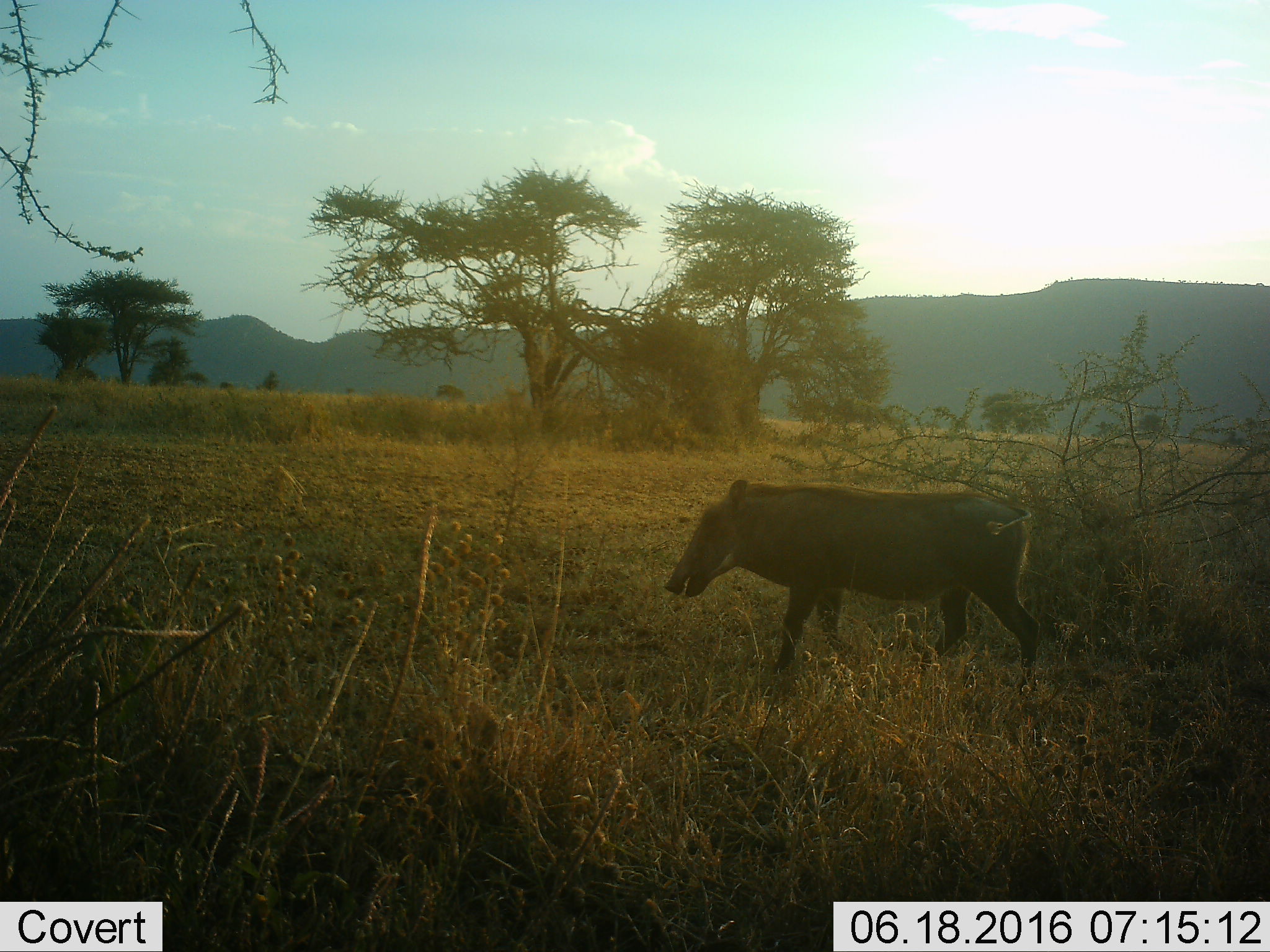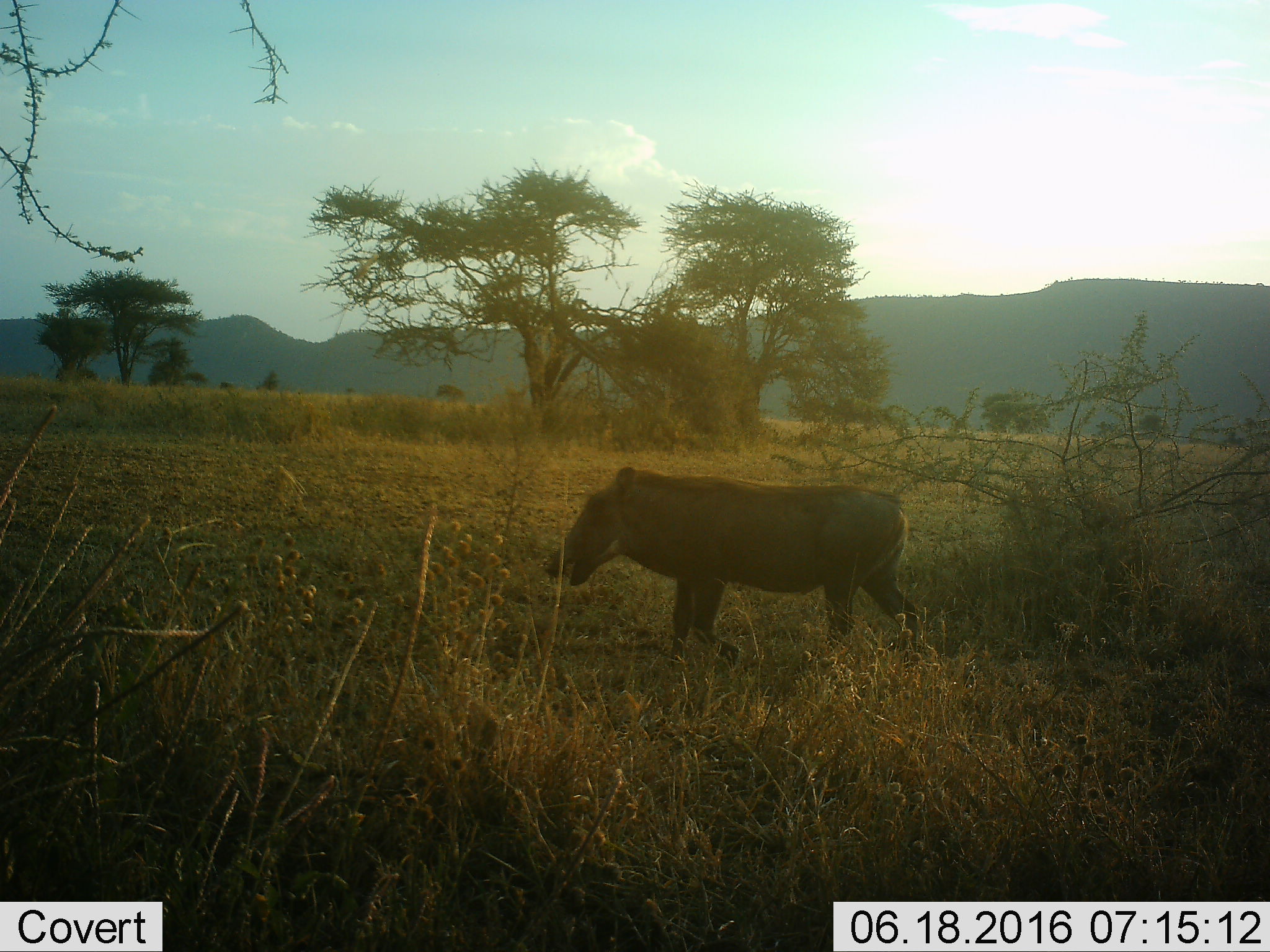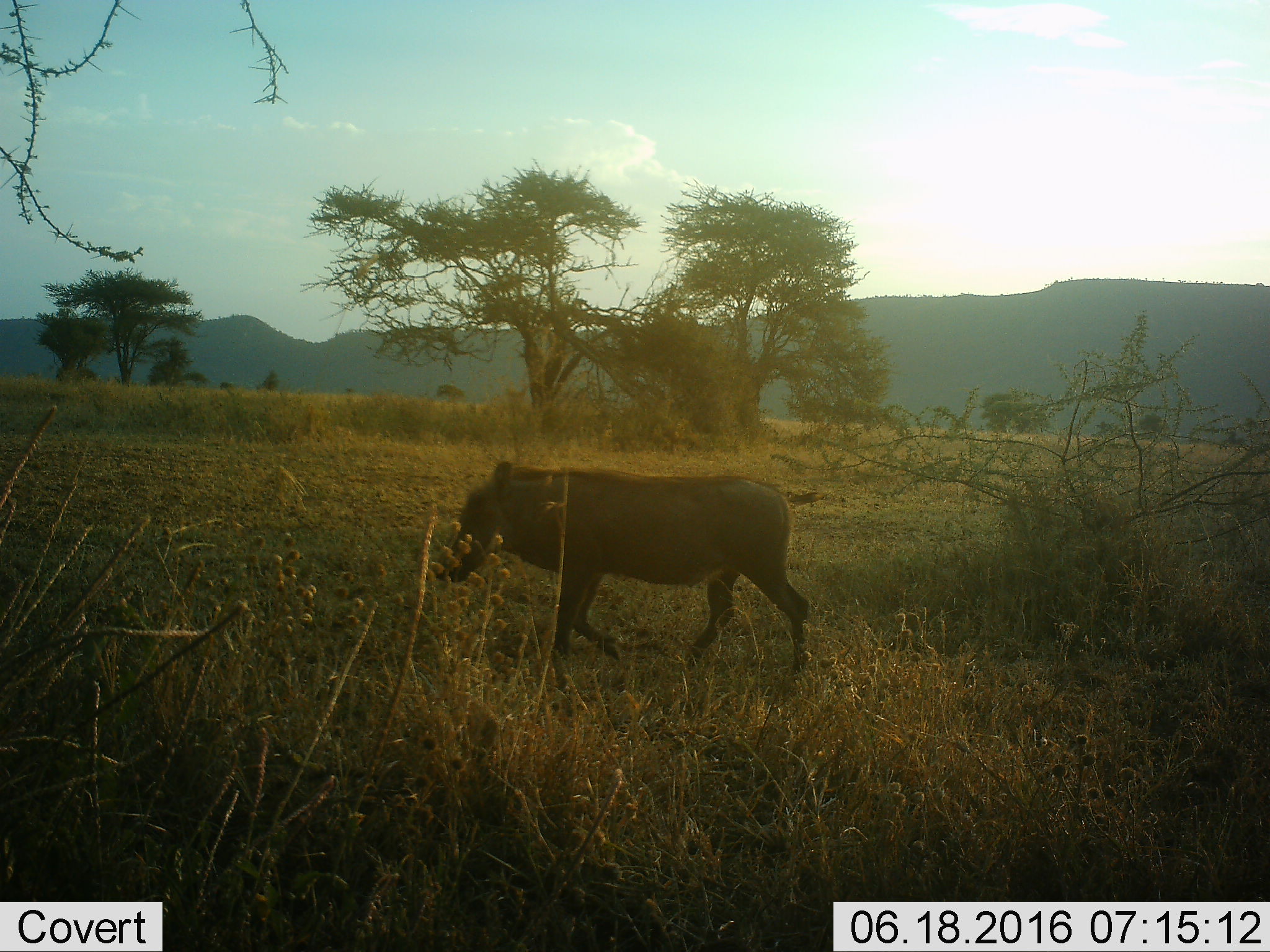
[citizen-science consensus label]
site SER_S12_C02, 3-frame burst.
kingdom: Animalia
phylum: Chordata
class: Mammalia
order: Artiodactyla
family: Suidae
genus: Phacochoerus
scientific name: Phacochoerus africanus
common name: warthog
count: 1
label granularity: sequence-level